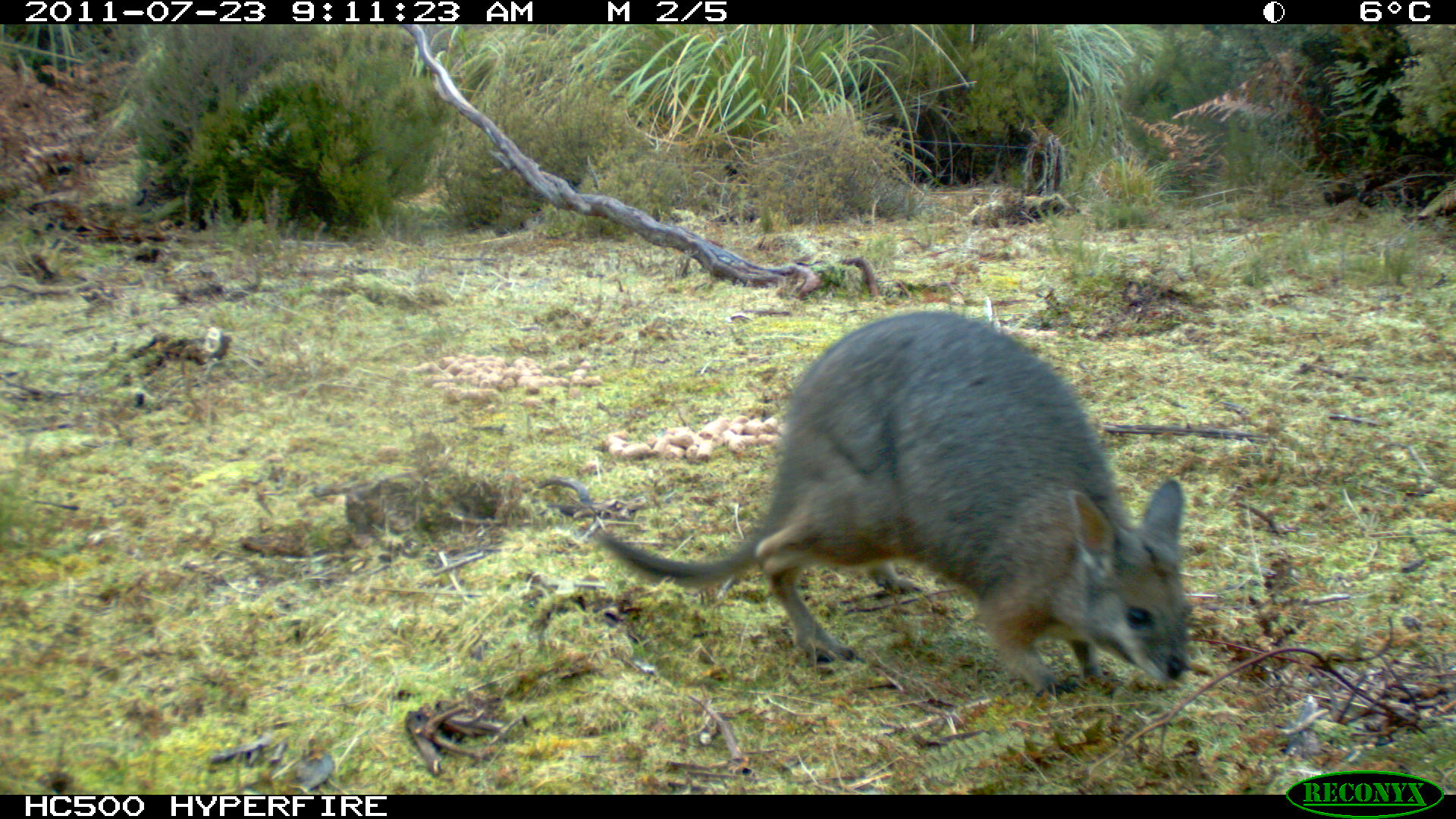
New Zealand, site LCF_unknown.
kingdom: Animalia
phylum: Chordata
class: Mammalia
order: Diprotodontia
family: Macropodidae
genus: Notamacropus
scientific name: Notamacropus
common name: wallaby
Wallaby (Notamacropus).